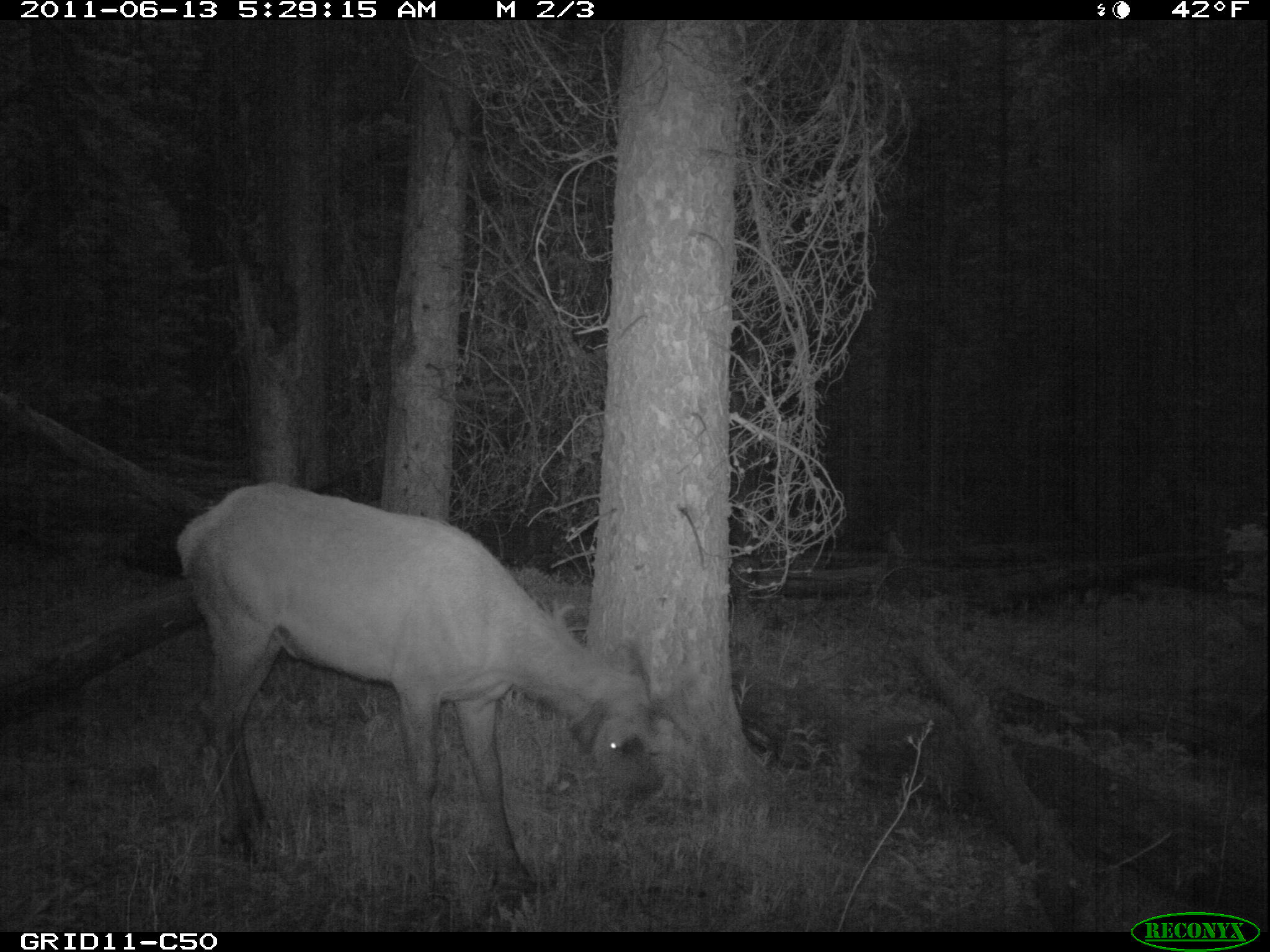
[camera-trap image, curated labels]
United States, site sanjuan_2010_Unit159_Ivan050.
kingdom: Animalia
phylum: Chordata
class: Mammalia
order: Artiodactyla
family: Cervidae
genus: Cervus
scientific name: Cervus elaphus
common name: red deer